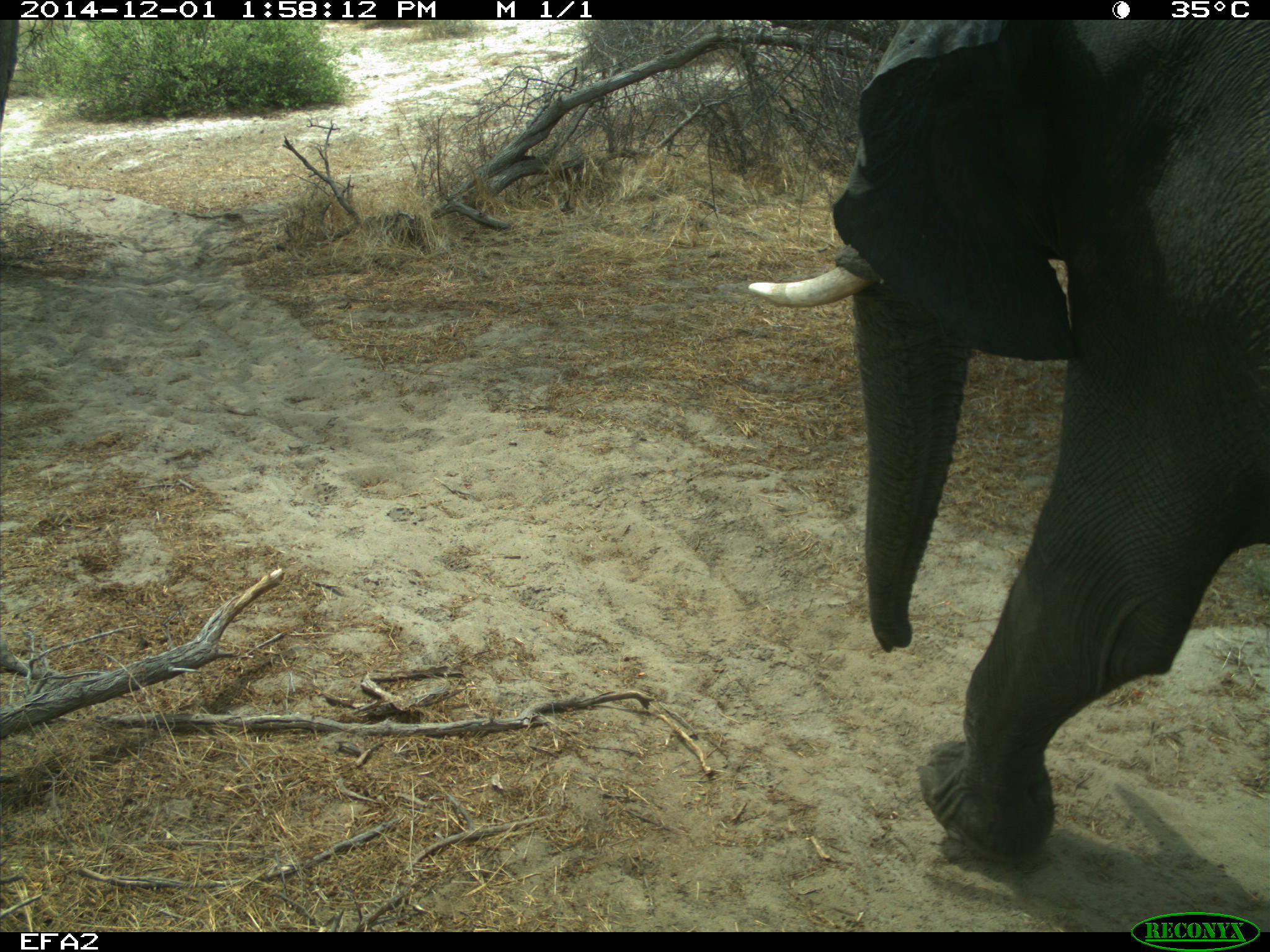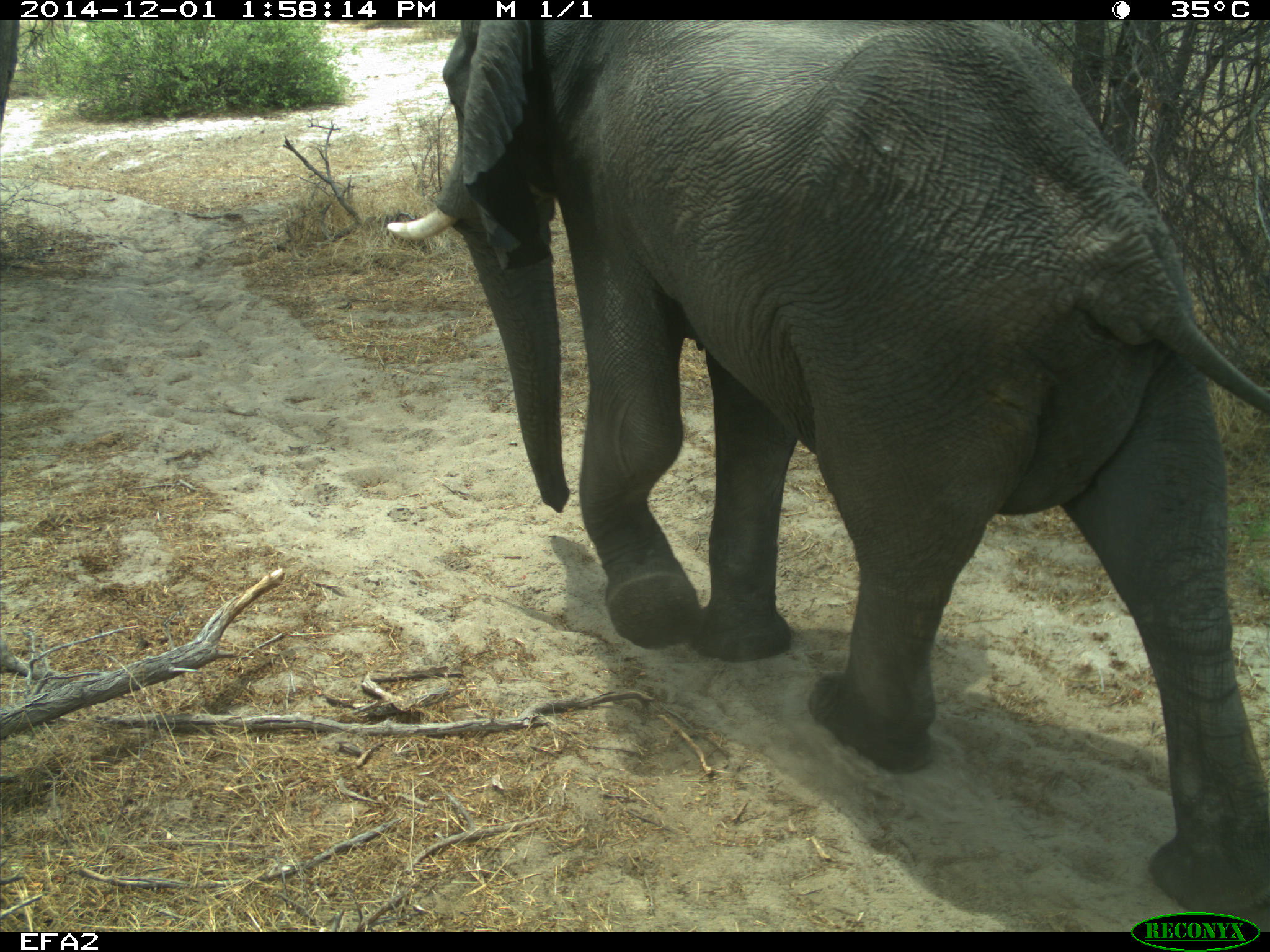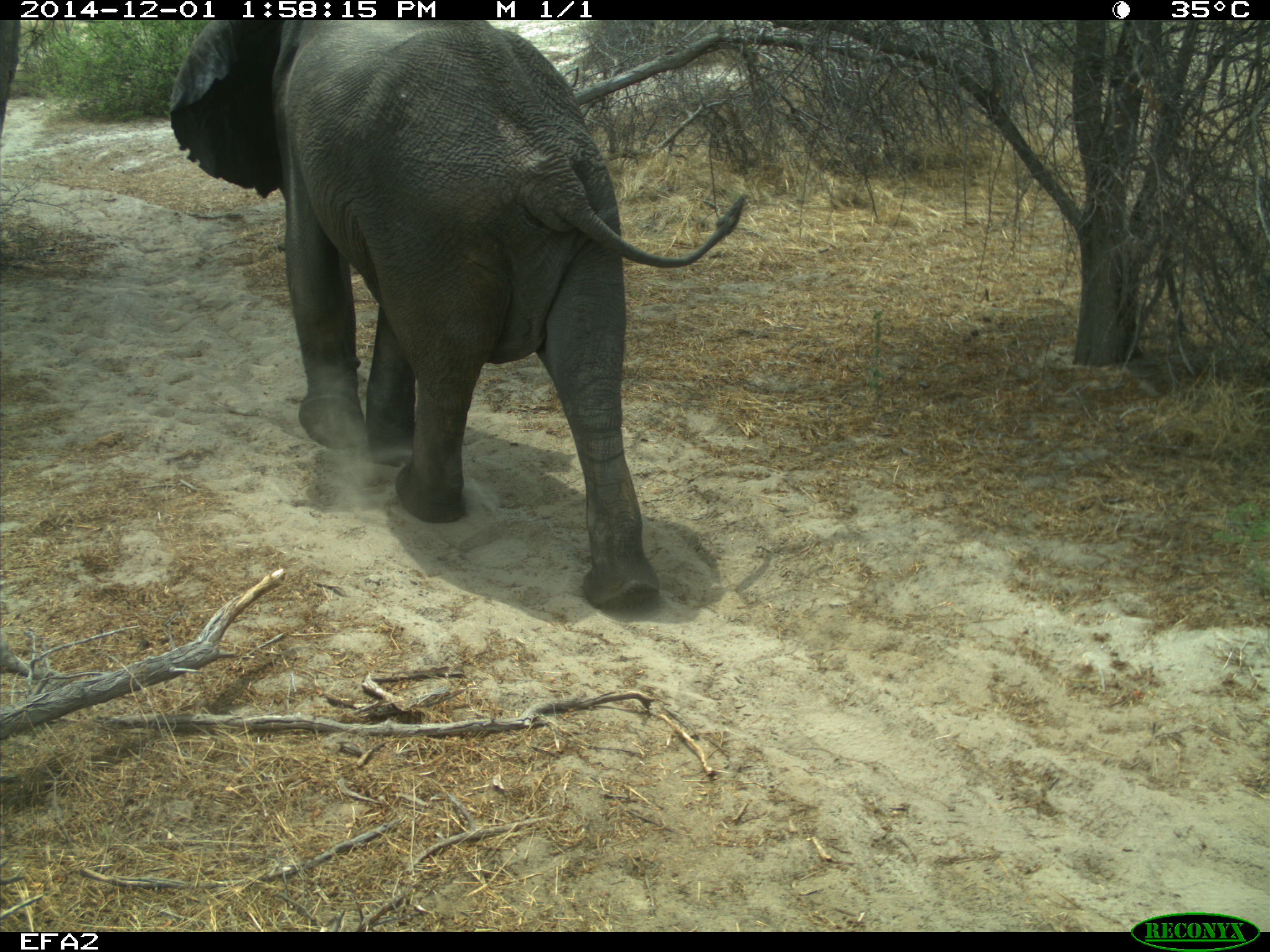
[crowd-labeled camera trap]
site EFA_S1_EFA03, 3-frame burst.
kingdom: Animalia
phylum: Chordata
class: Mammalia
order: Proboscidea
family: Elephantidae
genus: Loxodonta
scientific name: Loxodonta africana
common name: african bush elephant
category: elephant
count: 1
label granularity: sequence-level